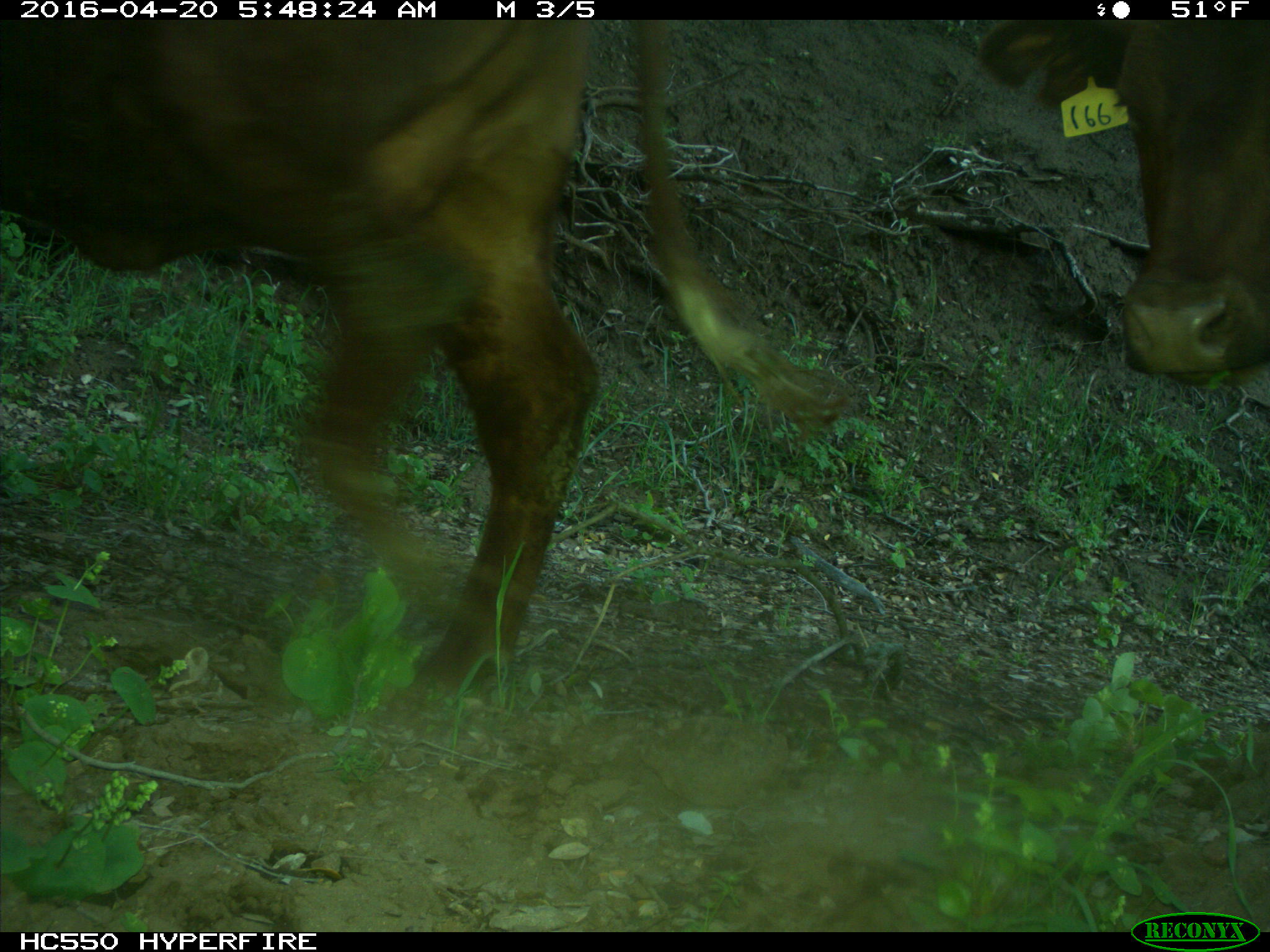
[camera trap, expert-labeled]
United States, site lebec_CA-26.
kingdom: Animalia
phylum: Chordata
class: Mammalia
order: Artiodactyla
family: Bovidae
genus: Bos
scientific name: Bos taurus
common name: domestic cow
Bos taurus (domestic cow).